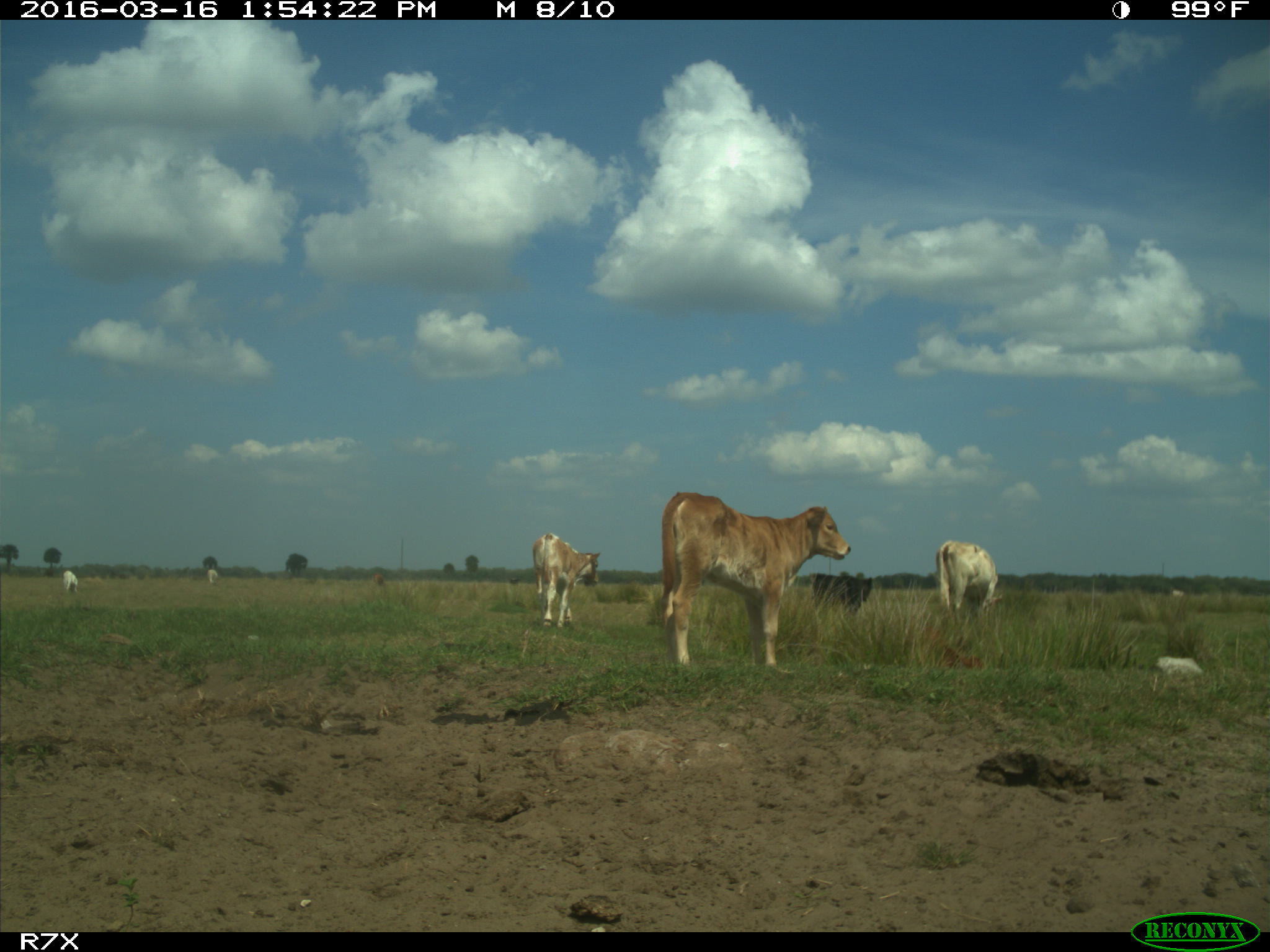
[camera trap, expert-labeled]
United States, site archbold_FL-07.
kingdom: Animalia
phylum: Chordata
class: Mammalia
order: Artiodactyla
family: Bovidae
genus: Bos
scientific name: Bos taurus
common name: domestic cow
Bos taurus (domestic cow).